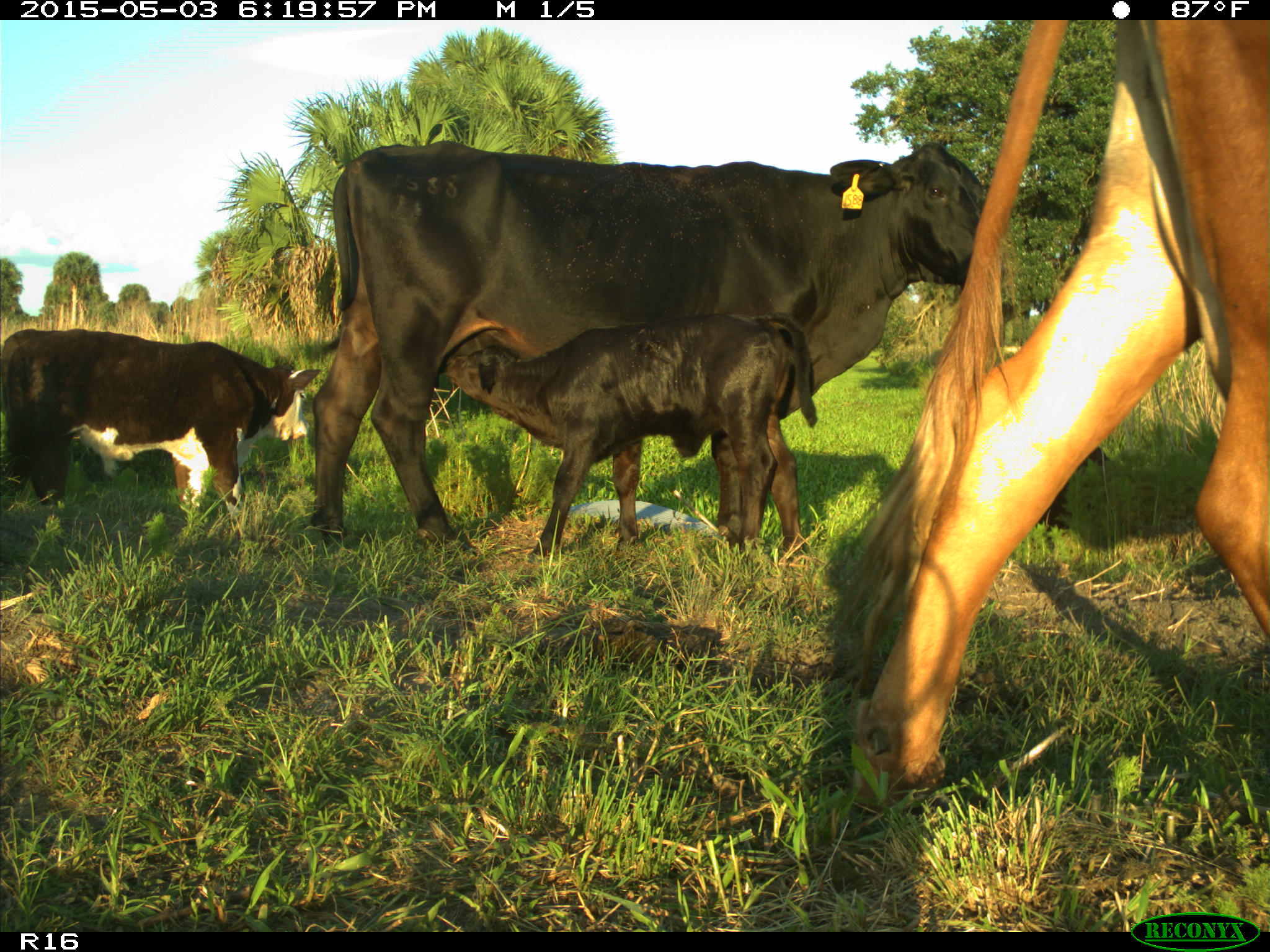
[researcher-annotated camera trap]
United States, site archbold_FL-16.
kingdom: Animalia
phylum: Chordata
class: Mammalia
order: Artiodactyla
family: Bovidae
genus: Bos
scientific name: Bos taurus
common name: domestic cow